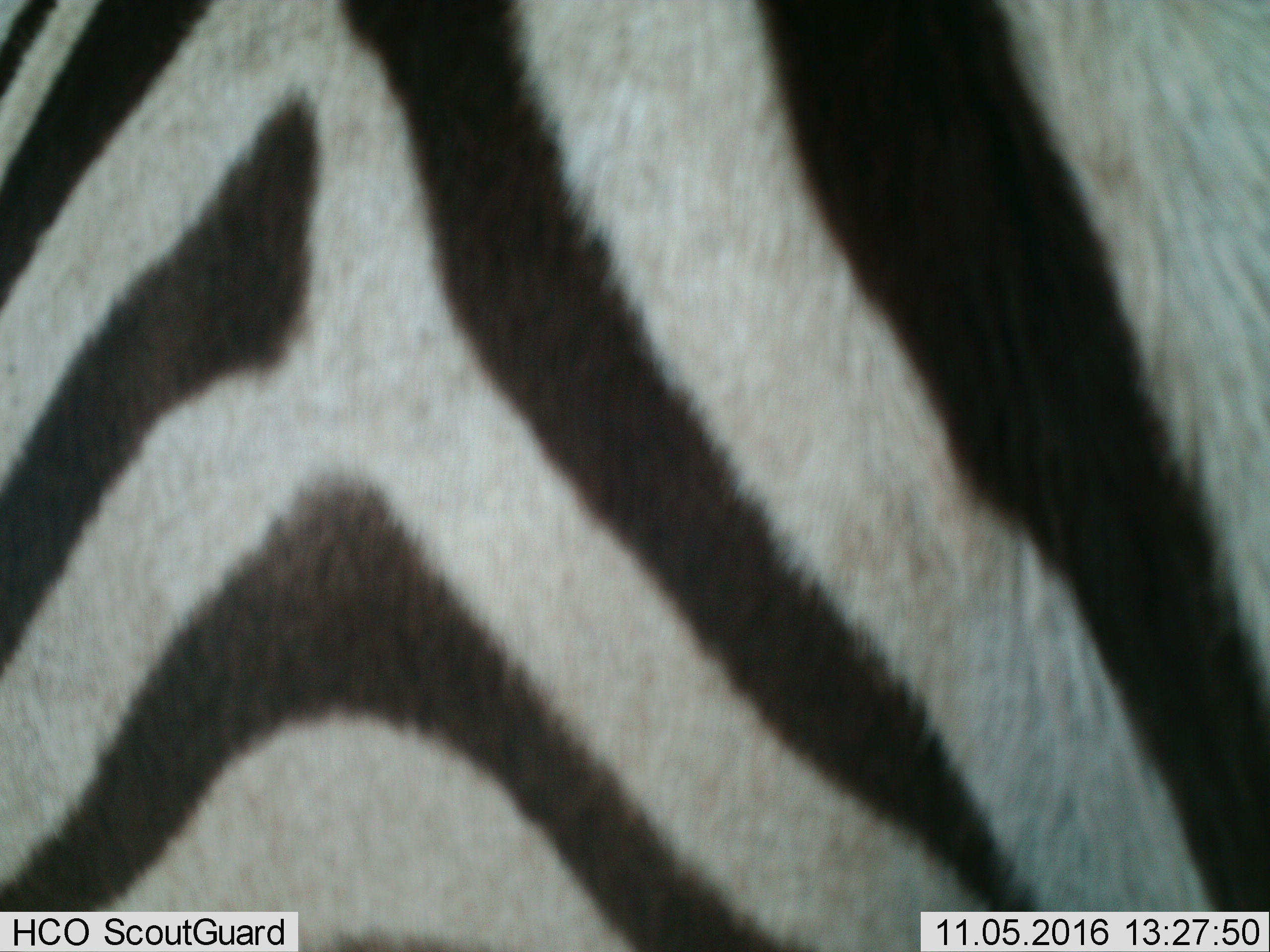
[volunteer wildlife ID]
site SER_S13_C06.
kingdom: Animalia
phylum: Chordata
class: Mammalia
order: Perissodactyla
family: Equidae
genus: Equus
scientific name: Equus quagga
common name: plains zebra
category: zebraplains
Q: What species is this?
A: Zebraplains (plains zebra) (Equus quagga).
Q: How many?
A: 1.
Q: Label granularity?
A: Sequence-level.